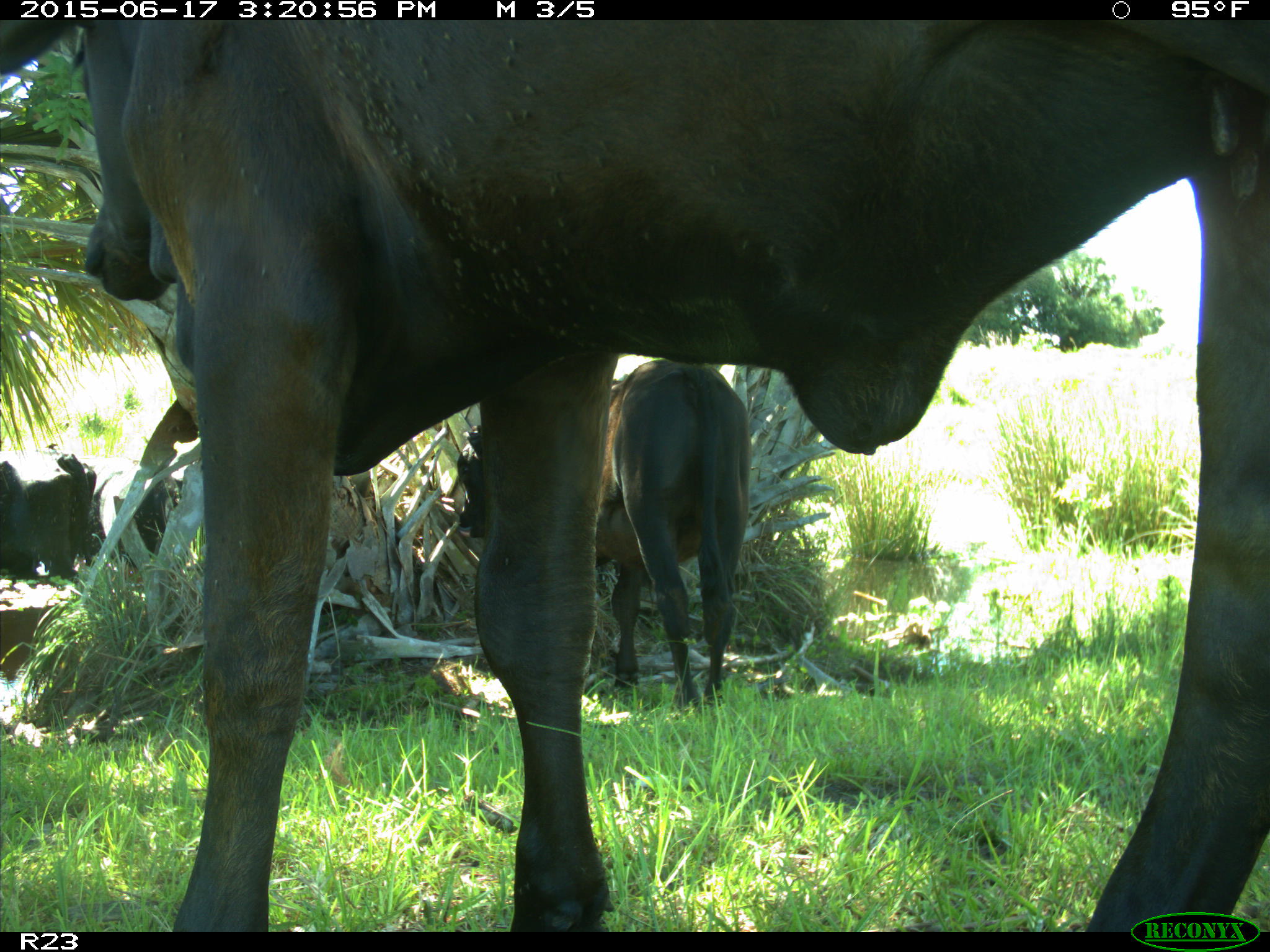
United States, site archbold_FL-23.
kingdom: Animalia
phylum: Chordata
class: Mammalia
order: Artiodactyla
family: Bovidae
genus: Bos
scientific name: Bos taurus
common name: domestic cow